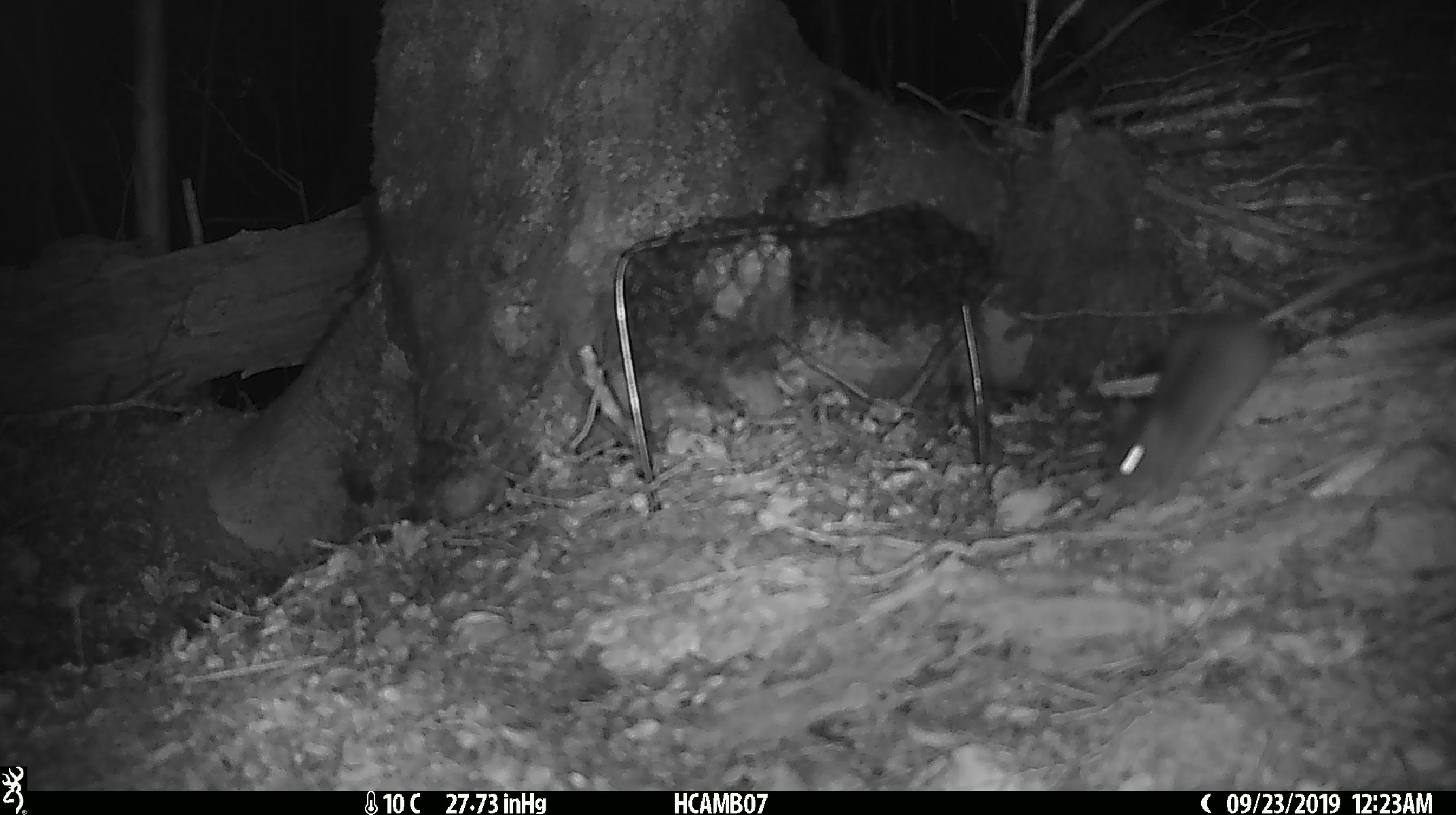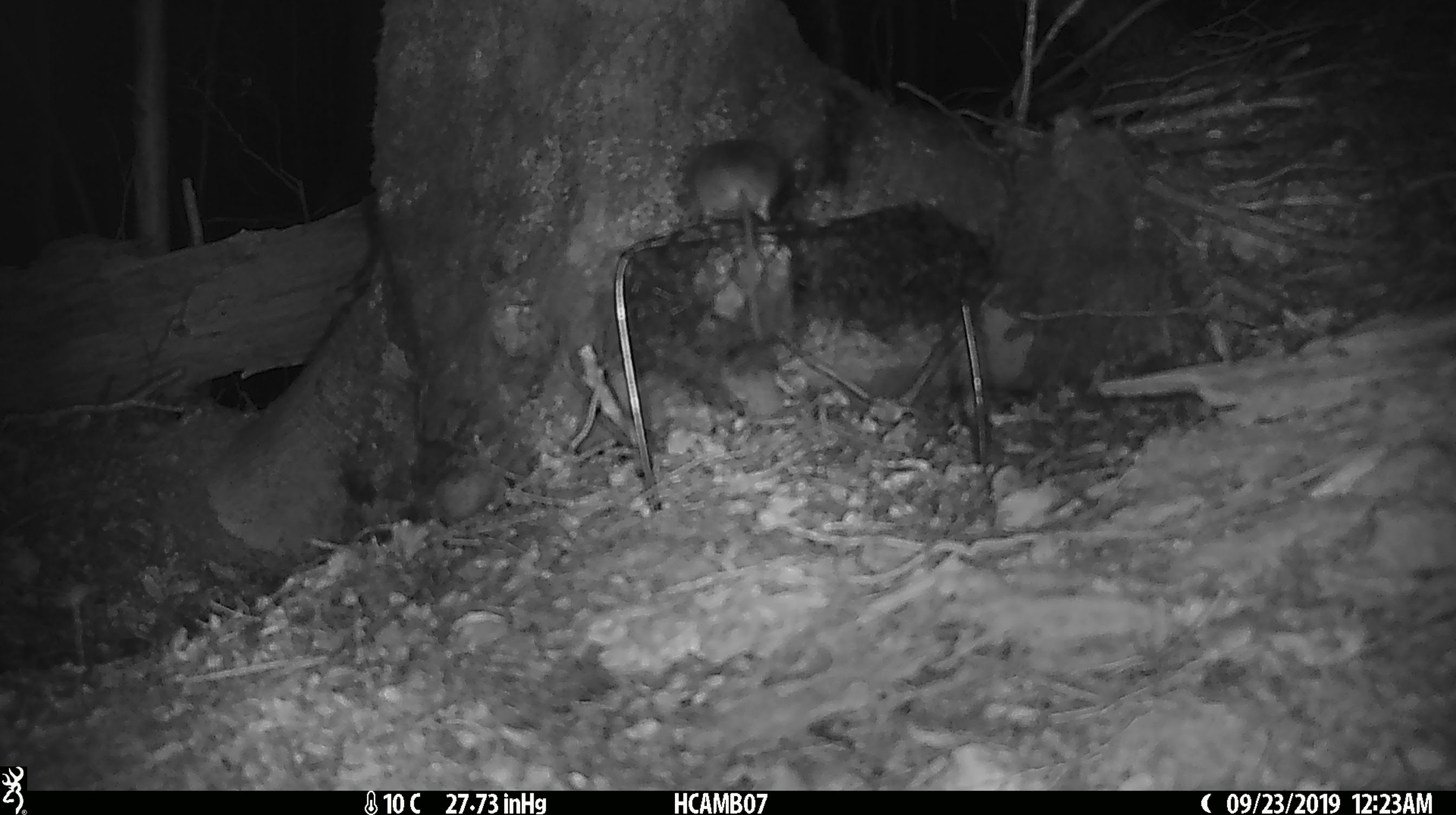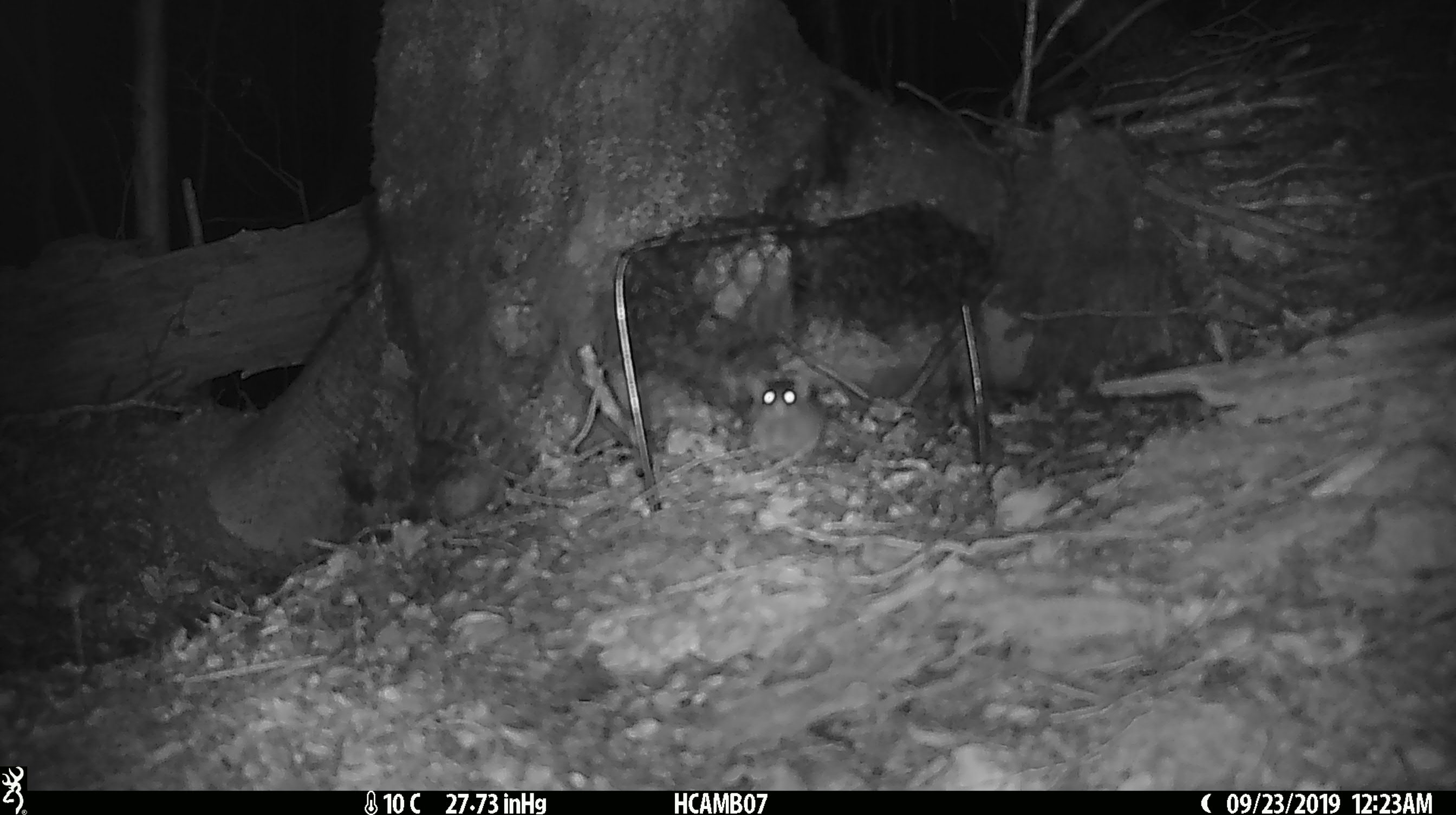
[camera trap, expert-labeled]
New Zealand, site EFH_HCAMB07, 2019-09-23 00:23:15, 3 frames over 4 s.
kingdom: Animalia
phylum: Chordata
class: Mammalia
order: Rodentia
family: Muridae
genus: Mus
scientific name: Mus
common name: mouse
Mouse (Mus).